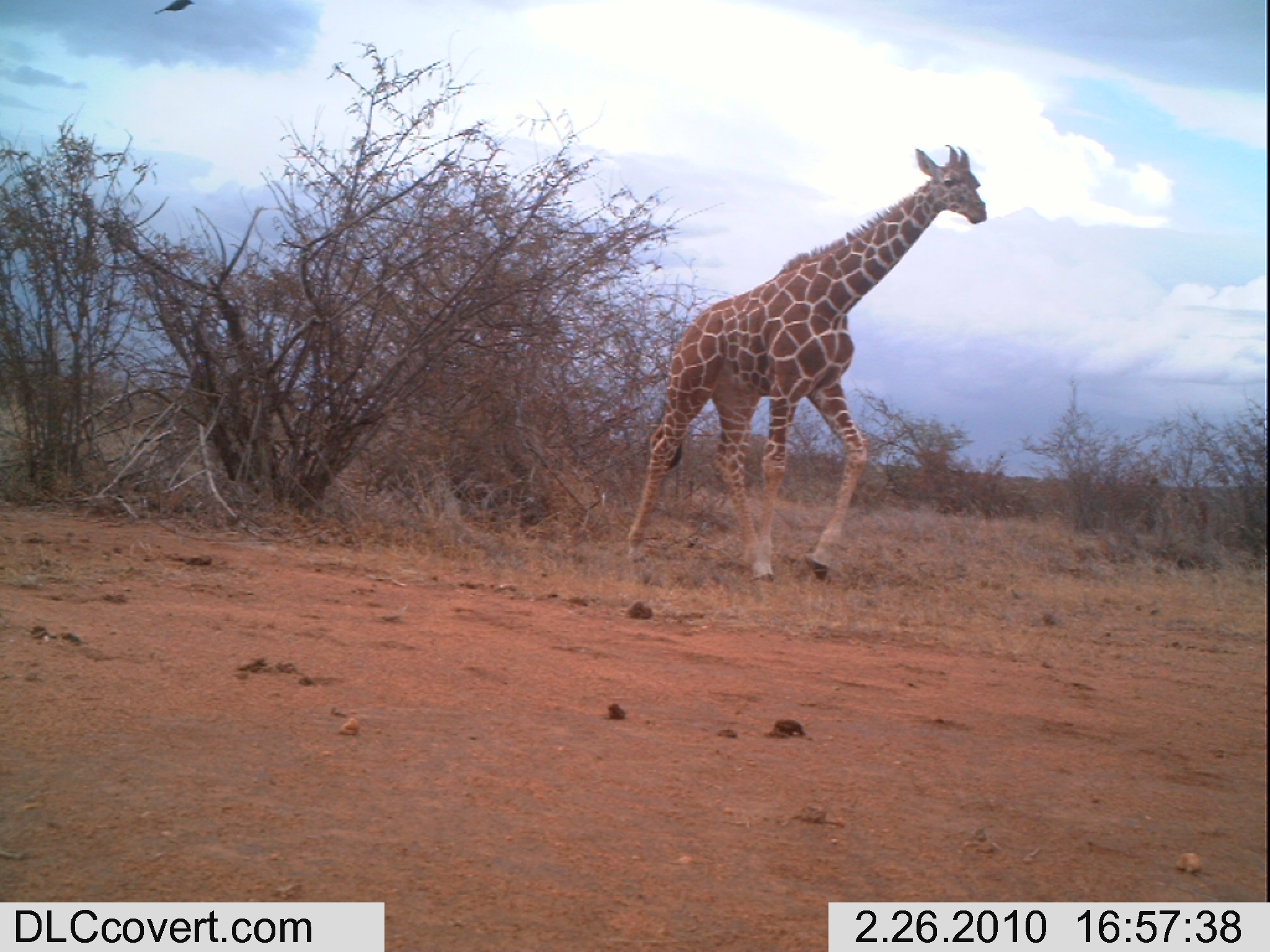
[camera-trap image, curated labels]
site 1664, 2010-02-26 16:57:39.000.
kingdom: Animalia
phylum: Chordata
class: Mammalia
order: Artiodactyla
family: Giraffidae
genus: Giraffa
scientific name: Giraffa camelopardalis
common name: giraffe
Giraffa camelopardalis (giraffe), count 1.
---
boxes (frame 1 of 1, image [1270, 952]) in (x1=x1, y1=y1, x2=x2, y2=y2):
giraffa camelopardalis: (x1=625, y1=145, x2=989, y2=580)